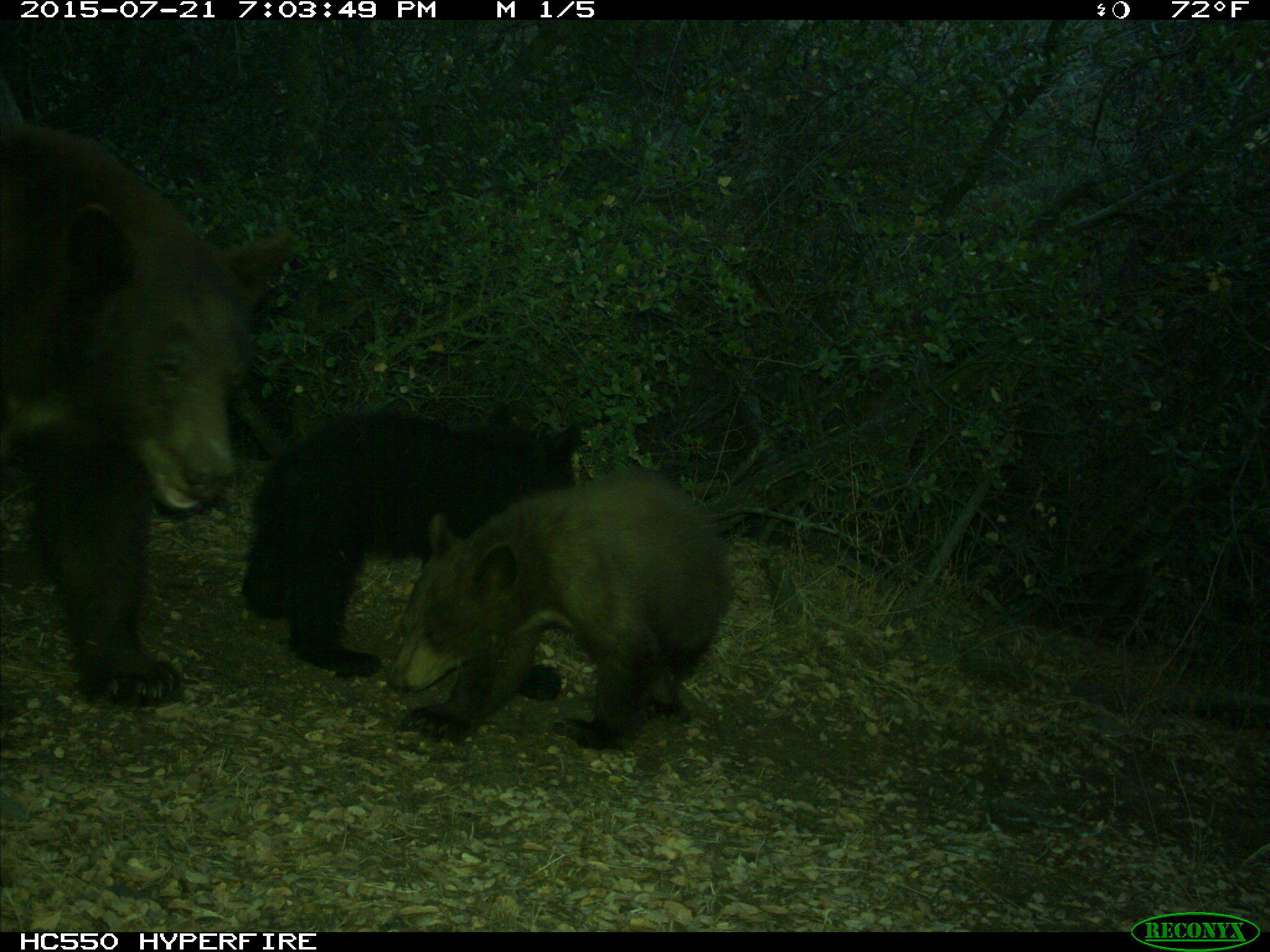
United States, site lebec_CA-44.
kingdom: Animalia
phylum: Chordata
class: Mammalia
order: Carnivora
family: Ursidae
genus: Ursus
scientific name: Ursus americanus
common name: american black bear